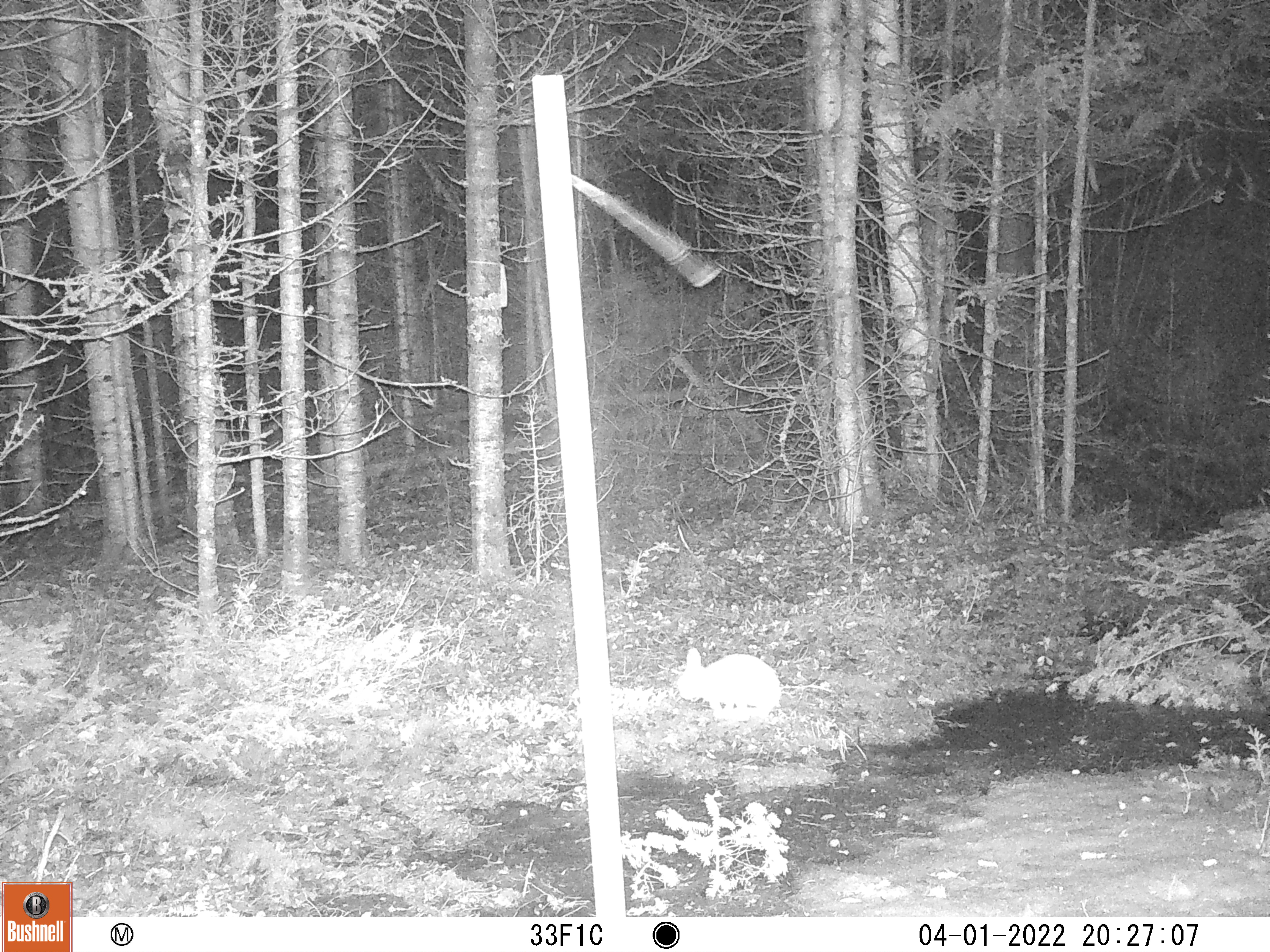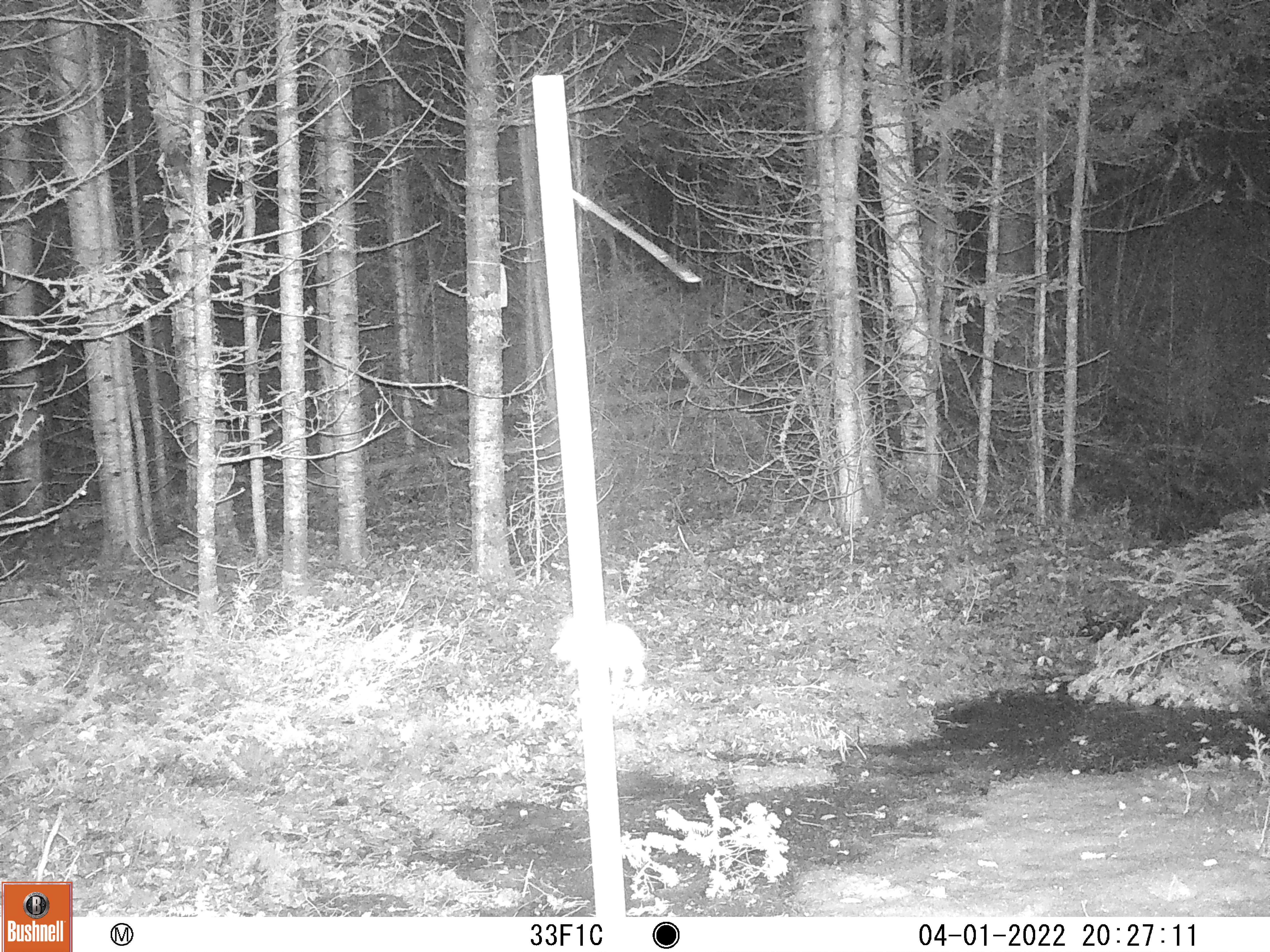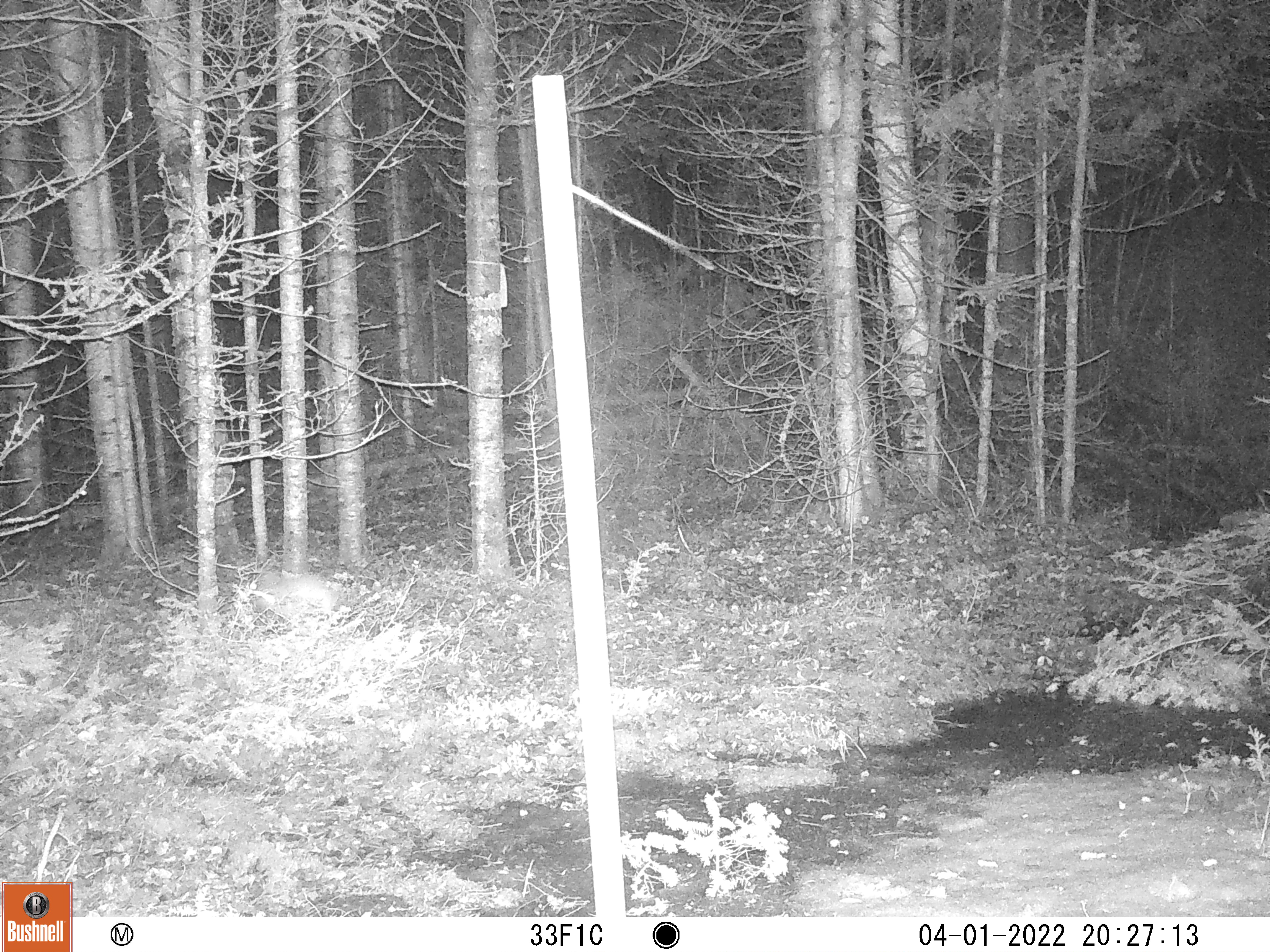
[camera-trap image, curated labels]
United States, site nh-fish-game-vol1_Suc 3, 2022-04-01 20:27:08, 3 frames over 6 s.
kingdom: Animalia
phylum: Chordata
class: Mammalia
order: Lagomorpha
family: Leporidae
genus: Lepus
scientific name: Lepus americanus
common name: snowshoe hare